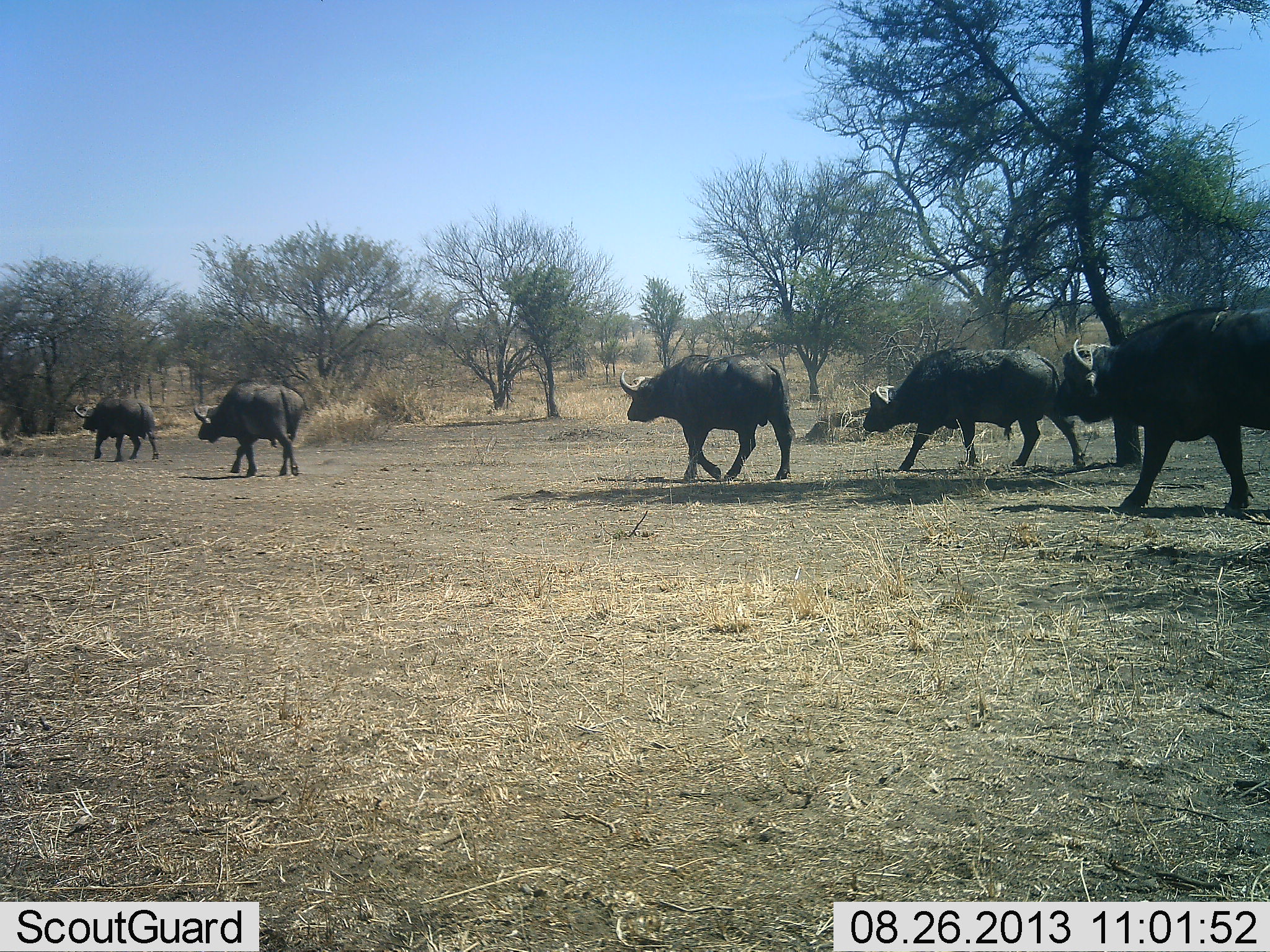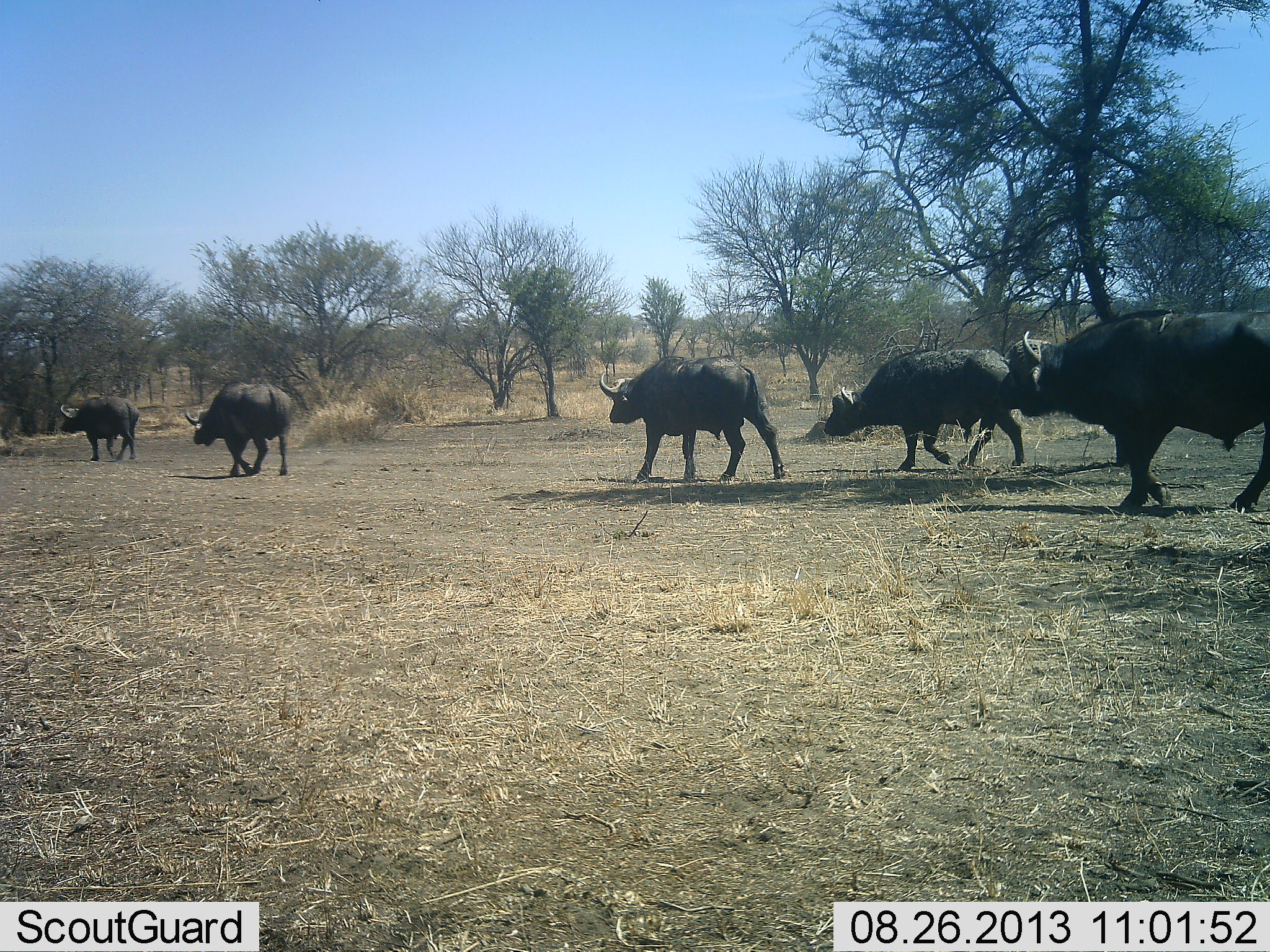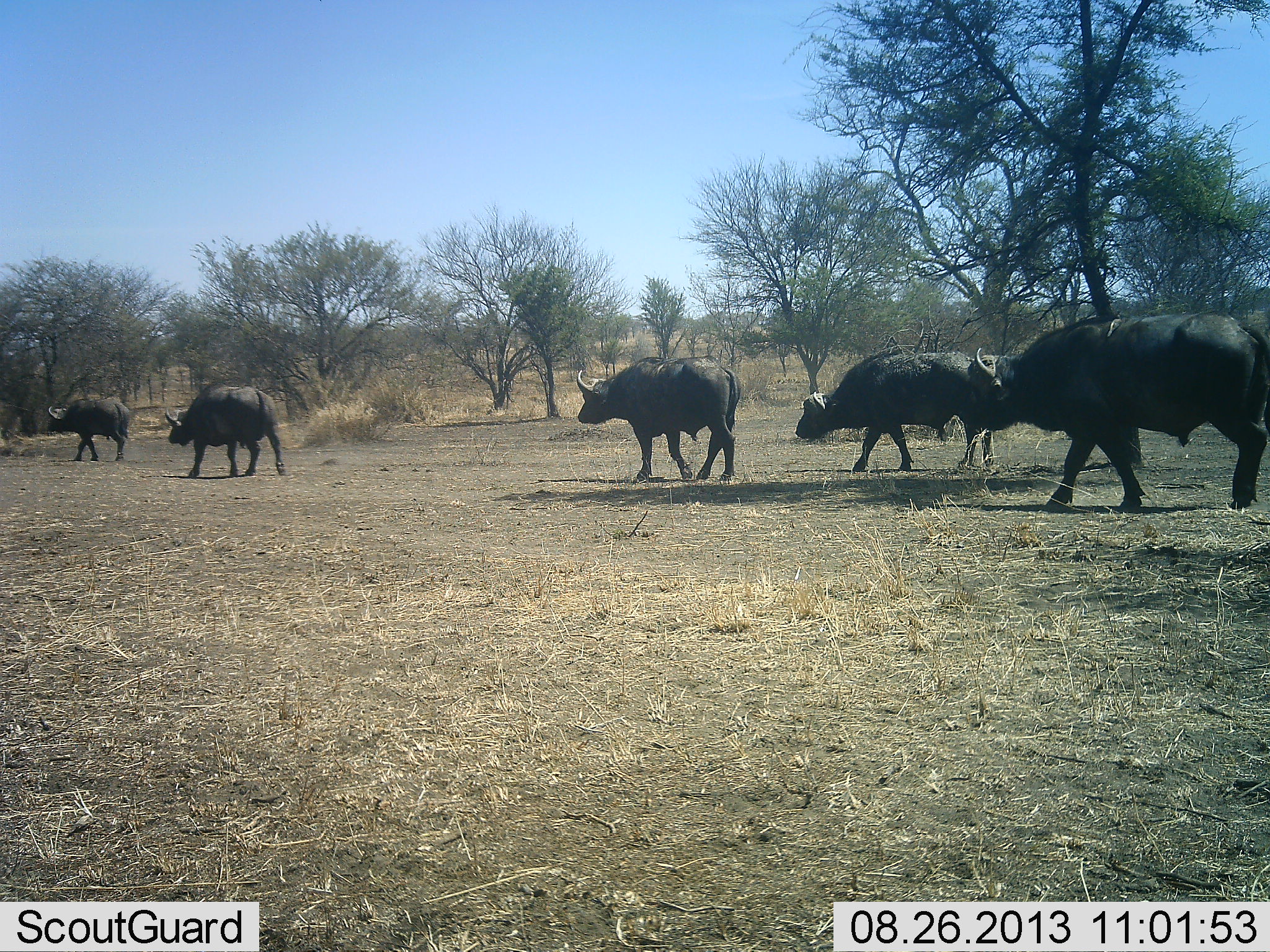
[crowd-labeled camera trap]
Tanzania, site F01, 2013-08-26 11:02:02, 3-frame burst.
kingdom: Animalia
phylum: Chordata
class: Mammalia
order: Artiodactyla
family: Bovidae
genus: Syncerus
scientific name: Syncerus caffer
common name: cape buffalo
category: buffalo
Buffalo (cape buffalo) (Syncerus caffer), count 5. Behavior (volunteer vote fractions): standing 0%, resting 0%, moving 100%, interacting 0%. Young present (vote fraction): 0%. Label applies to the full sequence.